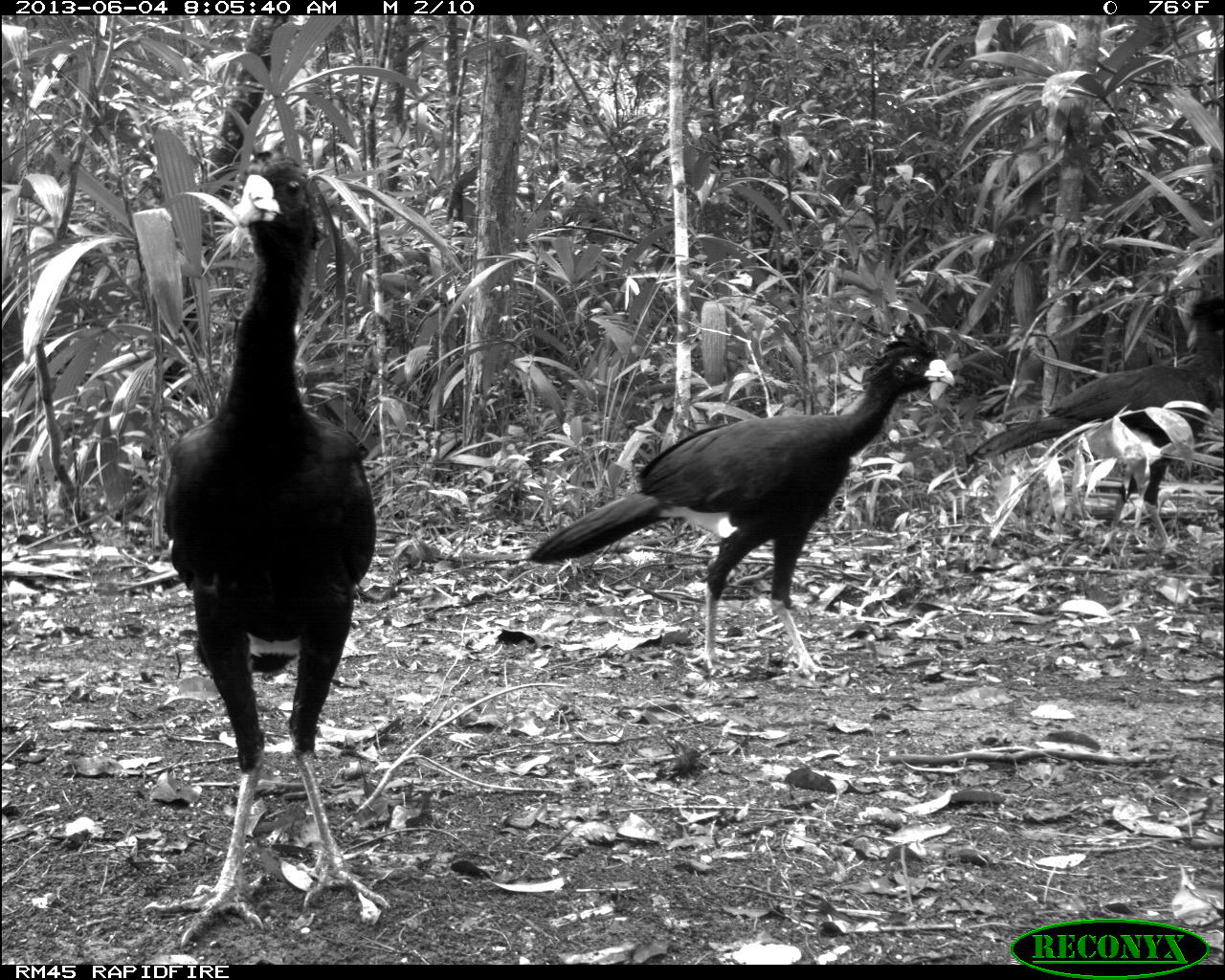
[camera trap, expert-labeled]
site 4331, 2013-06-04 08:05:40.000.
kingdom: Animalia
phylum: Chordata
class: Aves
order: Galliformes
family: Cracidae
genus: Crax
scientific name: Crax rubra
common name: great curassow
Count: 6.